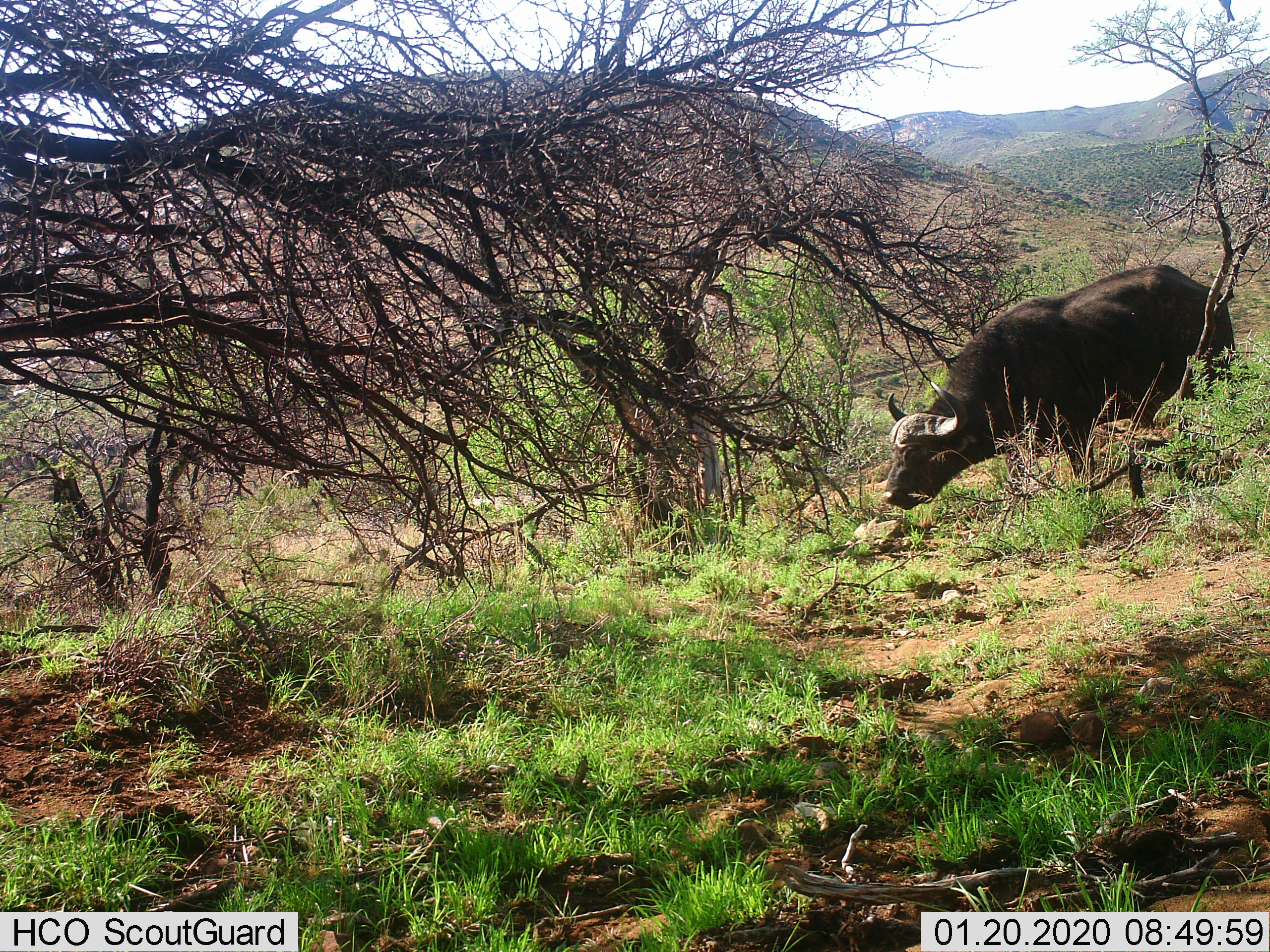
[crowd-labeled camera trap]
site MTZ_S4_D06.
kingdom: Animalia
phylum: Chordata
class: Mammalia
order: Artiodactyla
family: Bovidae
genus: Syncerus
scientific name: Syncerus caffer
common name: african buffalo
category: buffalo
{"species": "buffalo (african buffalo) (Syncerus caffer)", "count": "1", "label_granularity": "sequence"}